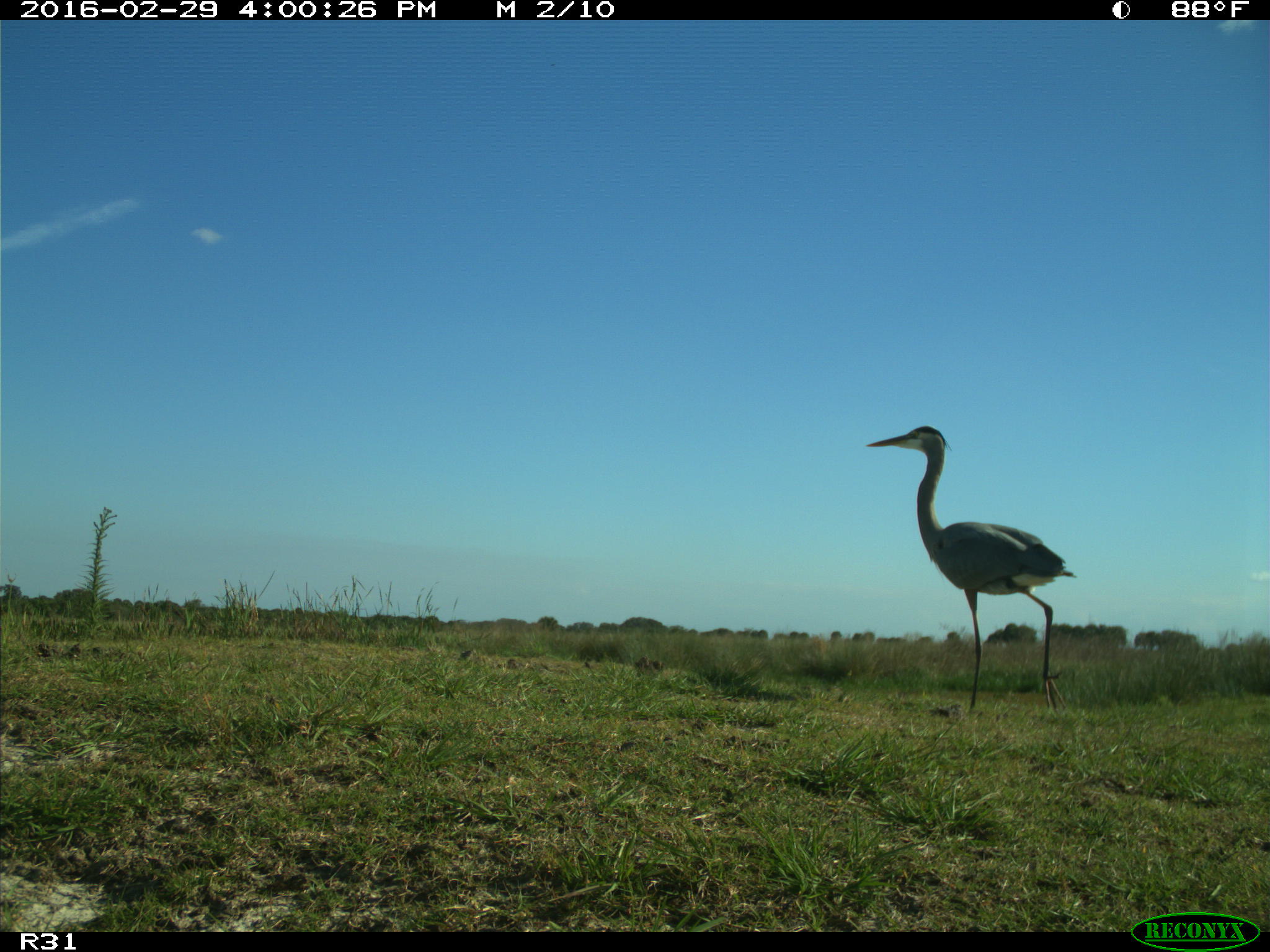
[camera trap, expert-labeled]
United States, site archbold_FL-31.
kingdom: Animalia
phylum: Chordata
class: Aves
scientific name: Aves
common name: birds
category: unidentified bird